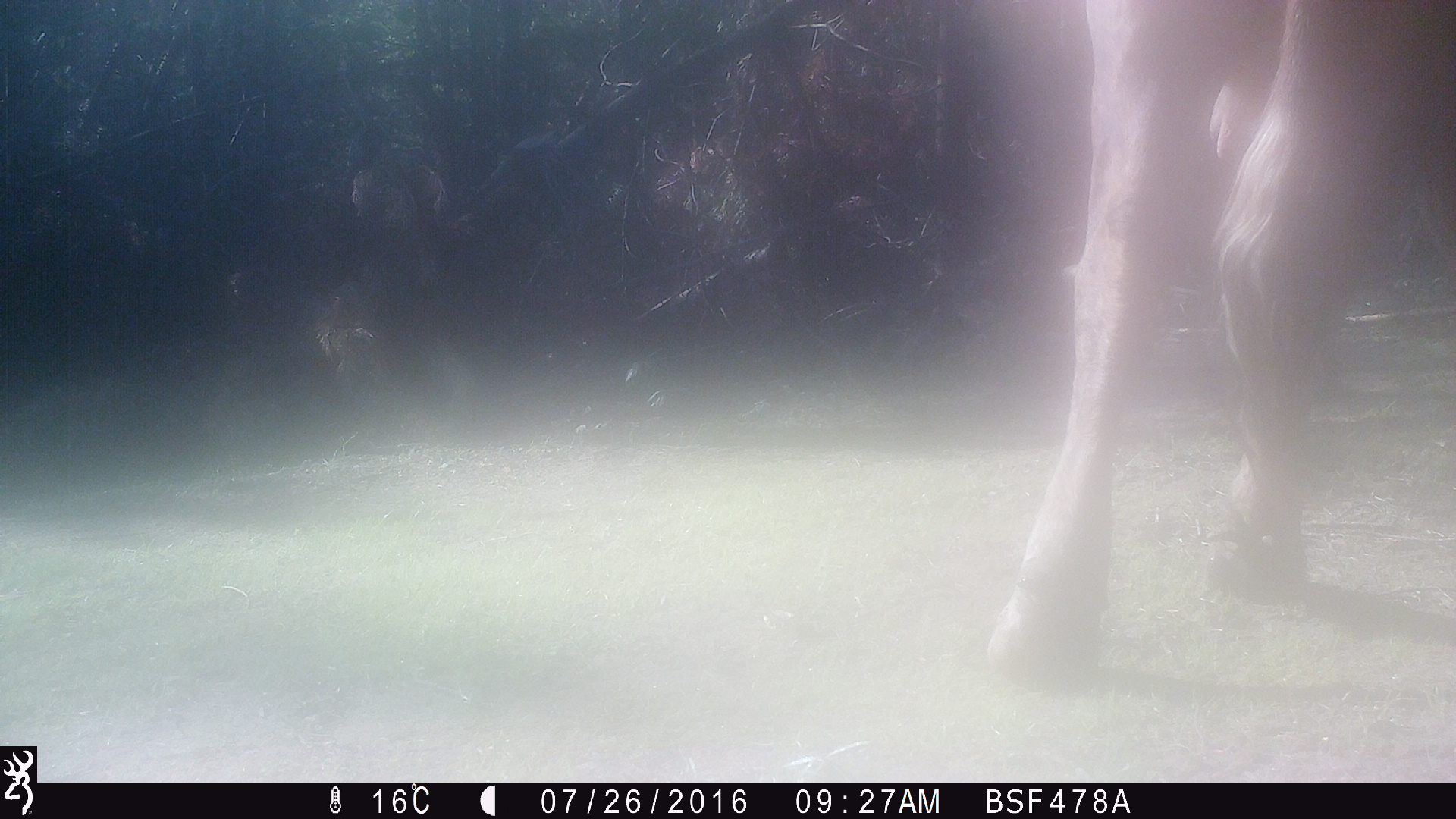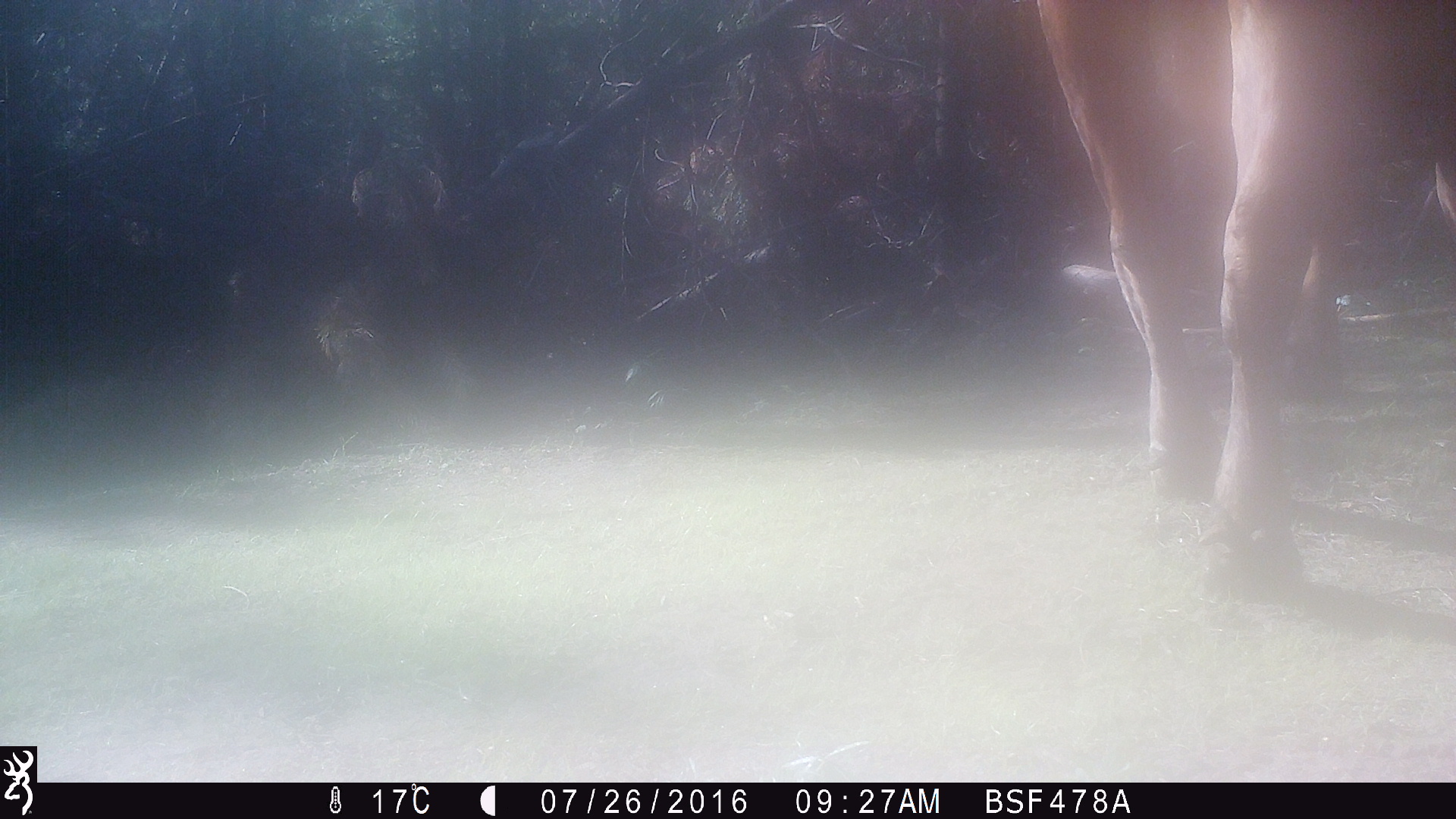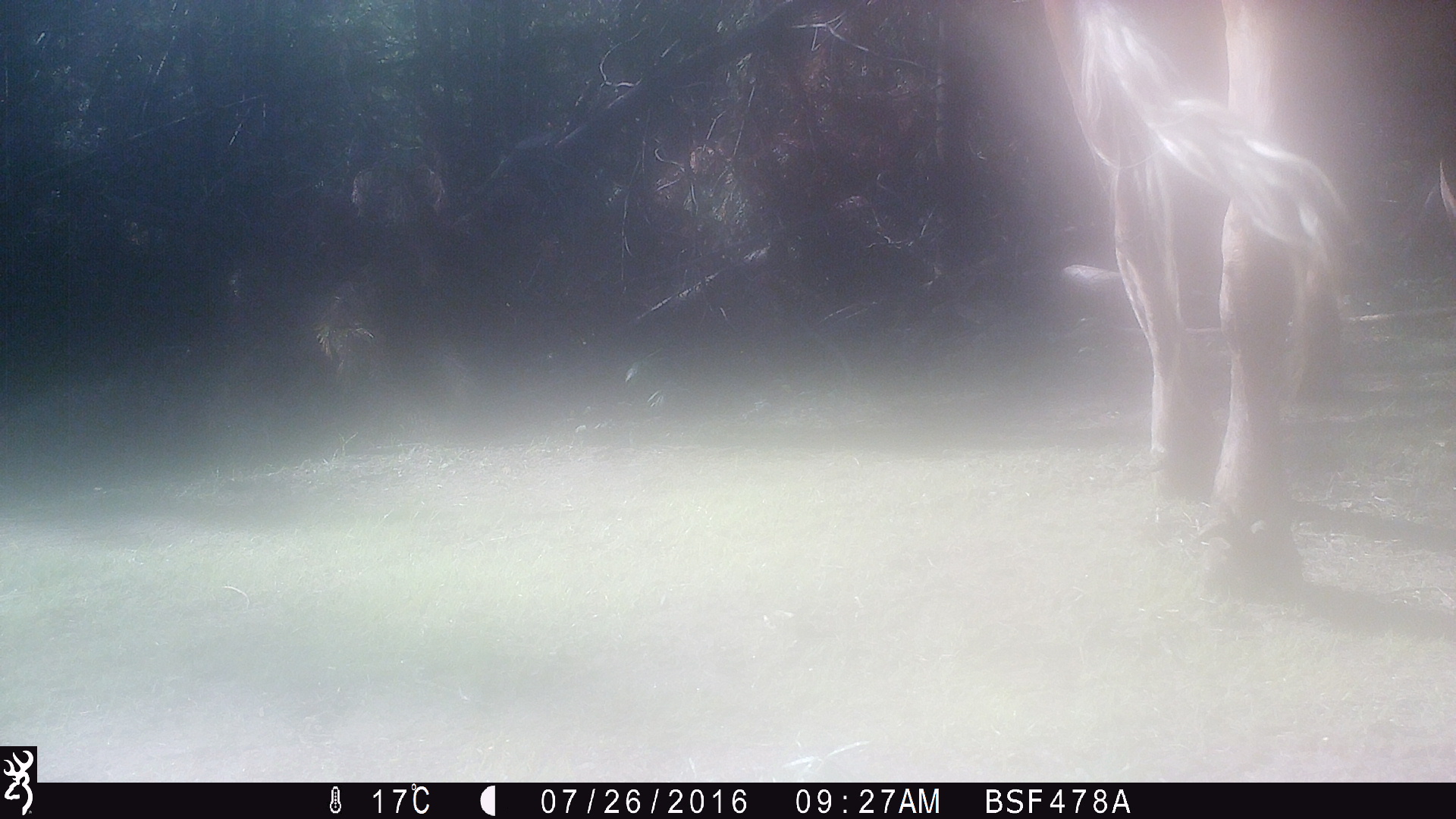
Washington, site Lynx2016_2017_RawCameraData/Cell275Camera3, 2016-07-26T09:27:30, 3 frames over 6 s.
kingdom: Animalia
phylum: Chordata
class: Mammalia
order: Artiodactyla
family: Bovidae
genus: Bos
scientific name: Bos taurus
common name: domestic cattle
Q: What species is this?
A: Domestic cattle (Bos taurus).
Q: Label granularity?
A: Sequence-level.